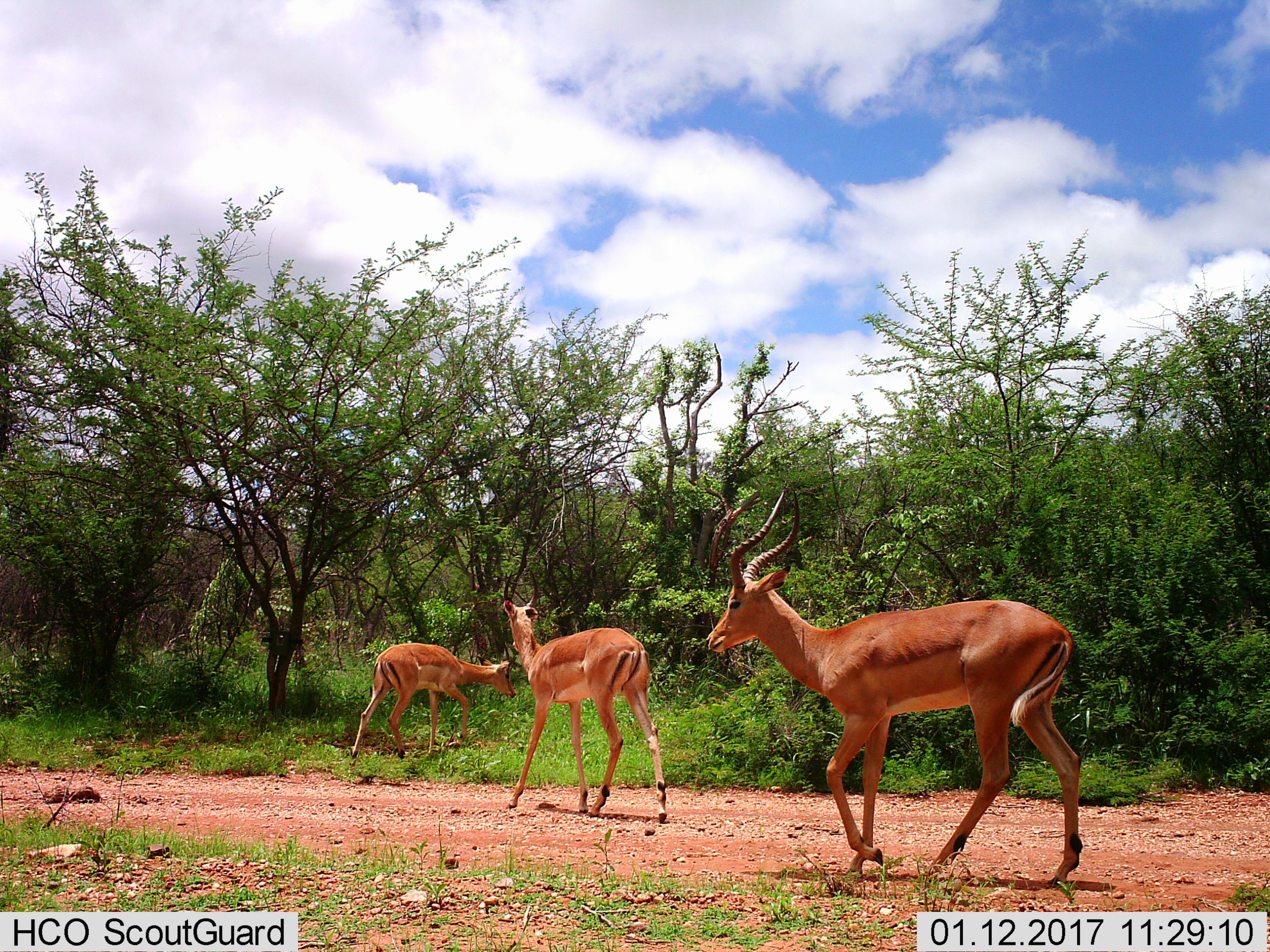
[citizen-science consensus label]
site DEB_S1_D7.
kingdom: Animalia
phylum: Chordata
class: Mammalia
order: Artiodactyla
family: Bovidae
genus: Aepyceros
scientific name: Aepyceros melampus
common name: impala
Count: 3.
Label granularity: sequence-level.